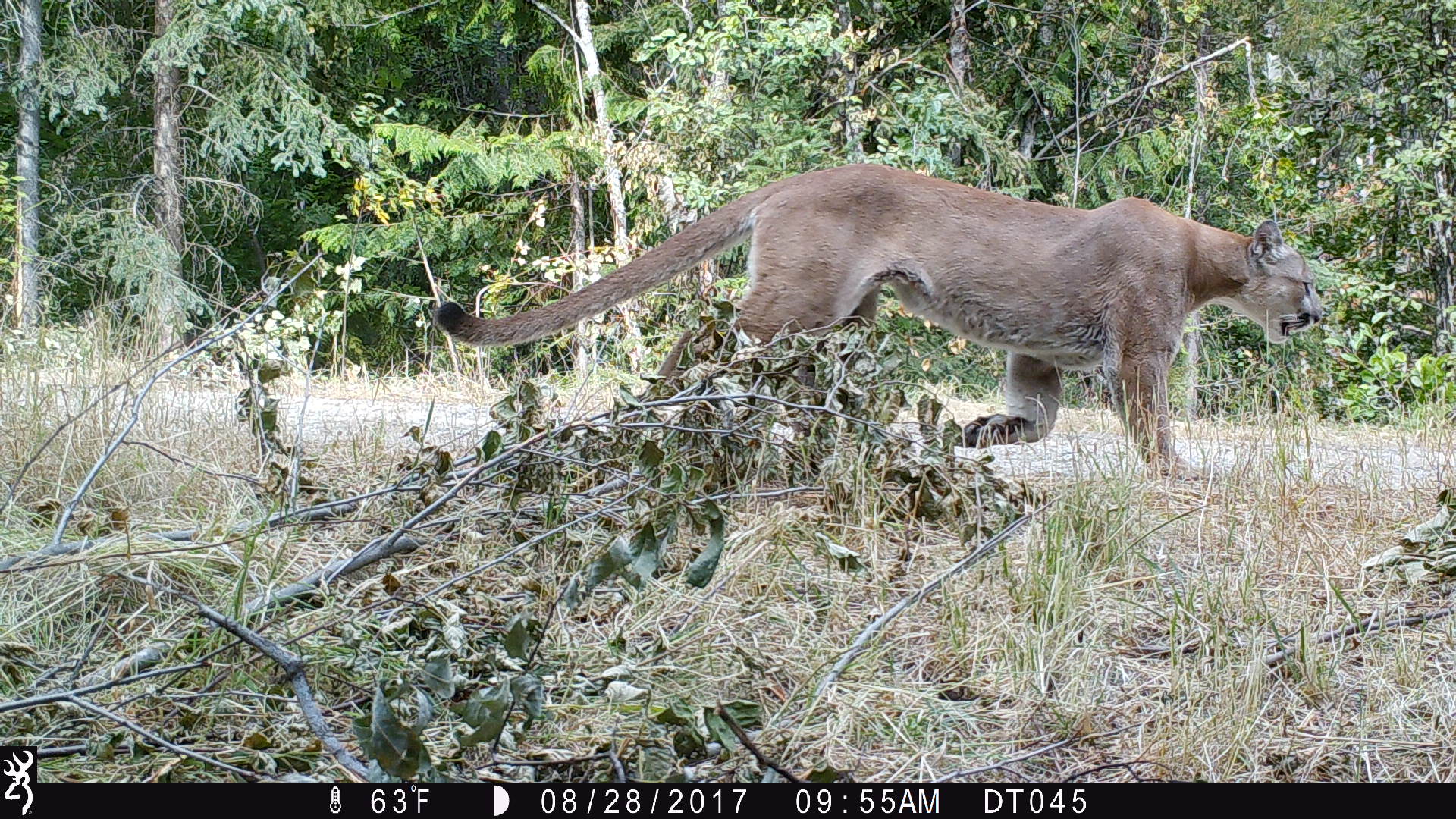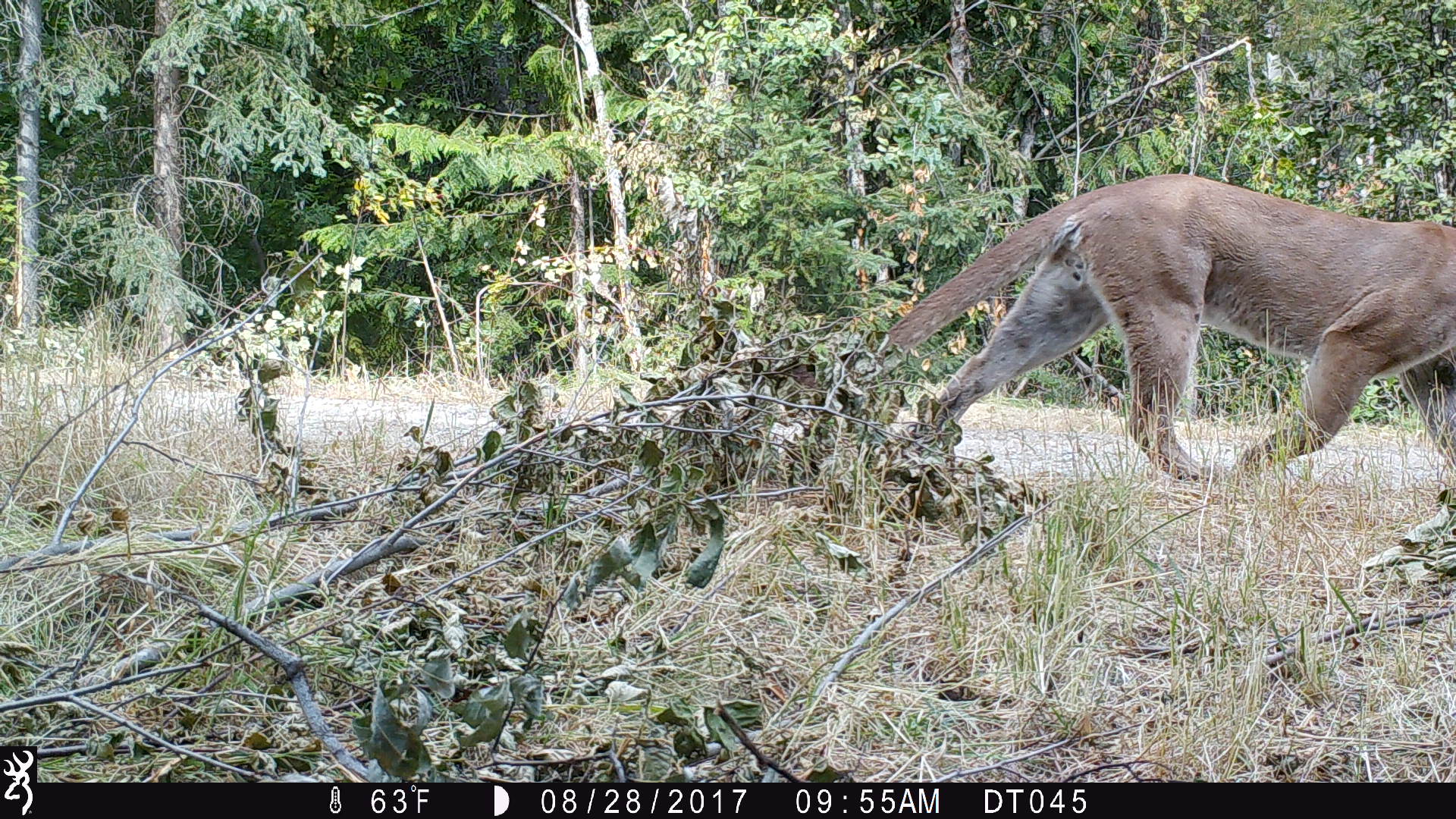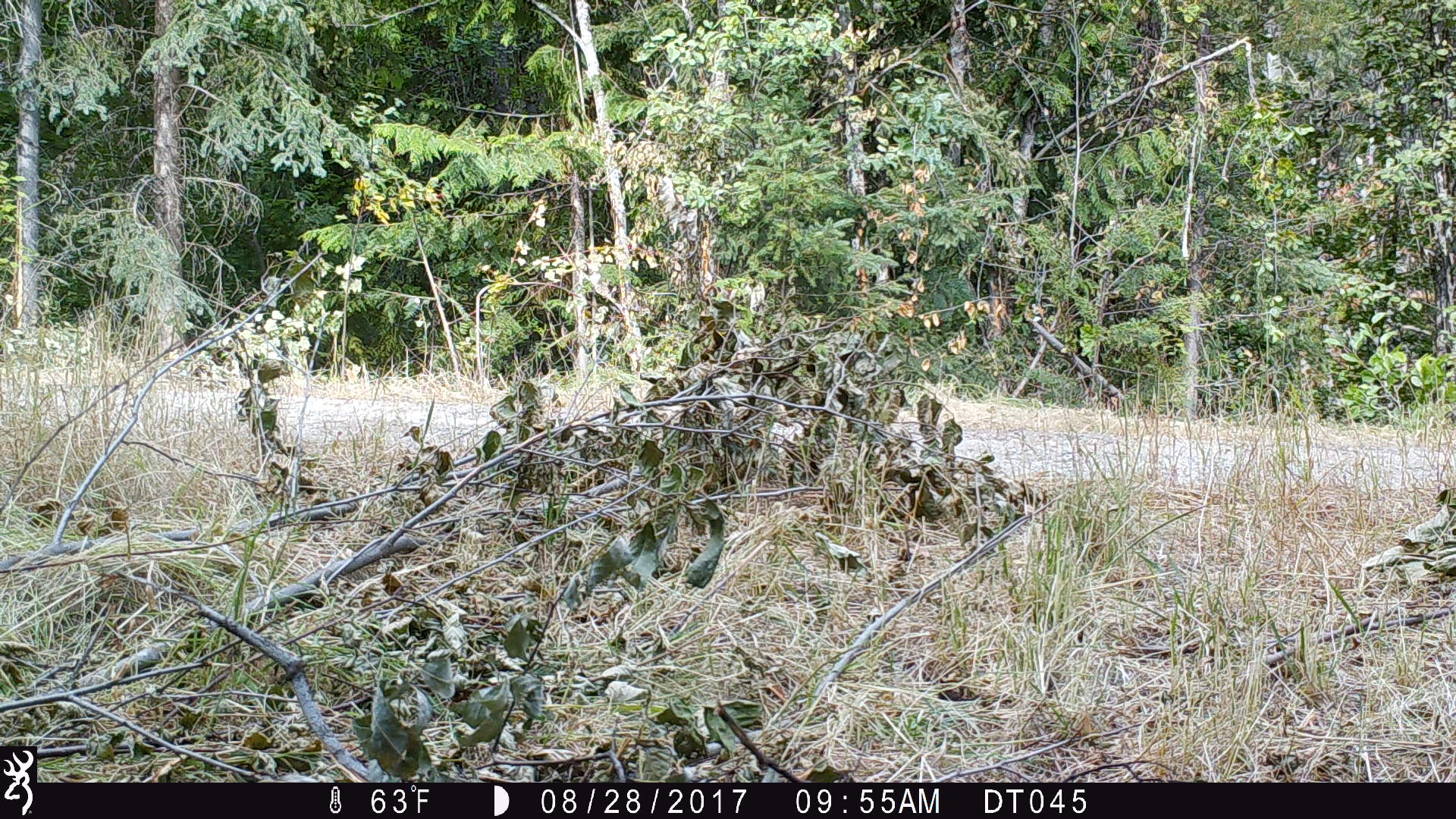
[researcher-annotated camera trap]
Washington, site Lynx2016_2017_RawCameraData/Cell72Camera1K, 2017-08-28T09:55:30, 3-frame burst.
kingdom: Animalia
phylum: Chordata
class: Mammalia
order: Carnivora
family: Felidae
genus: Puma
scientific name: Puma concolor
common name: mountain lion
Puma concolor (mountain lion). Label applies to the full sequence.